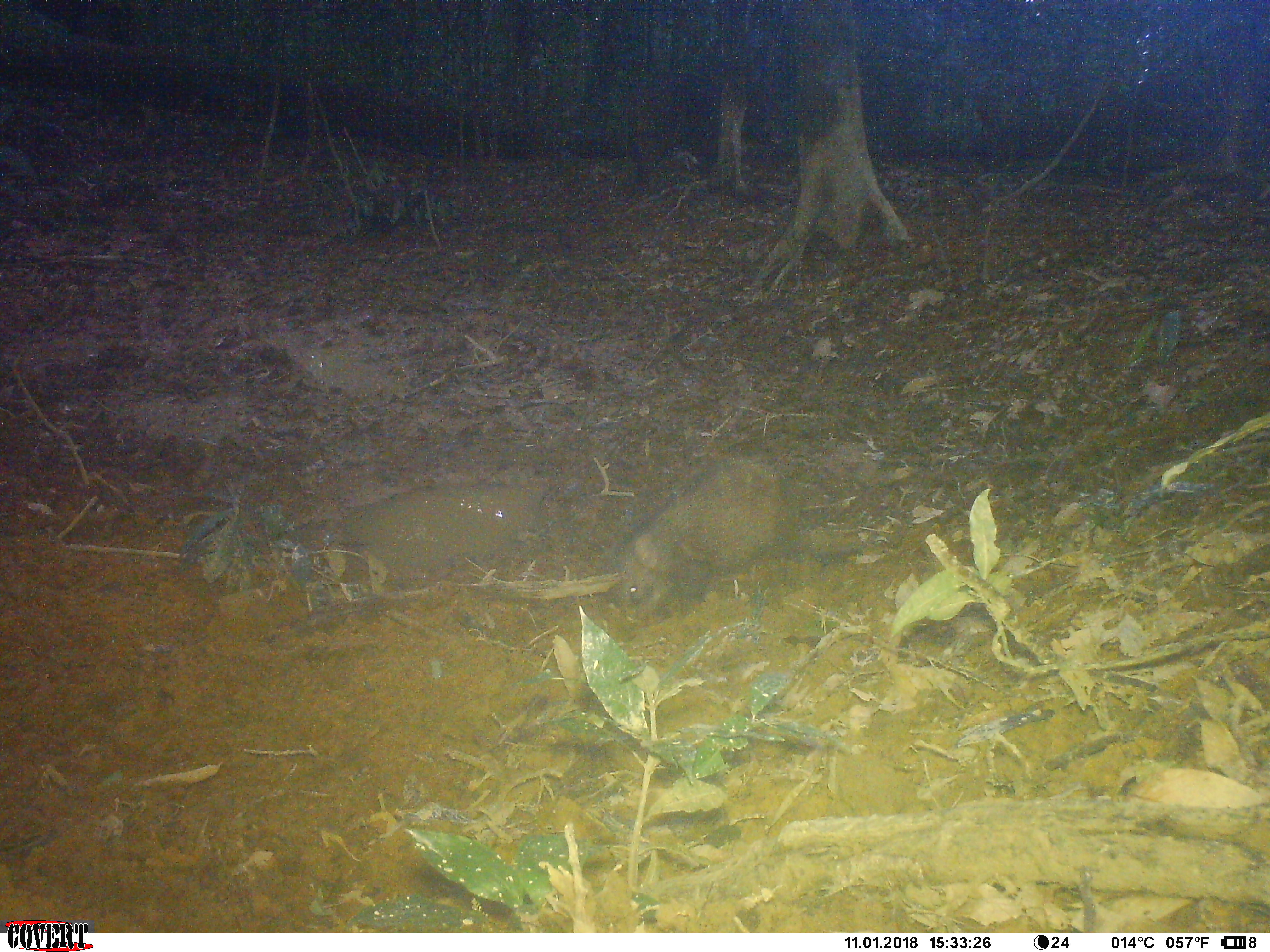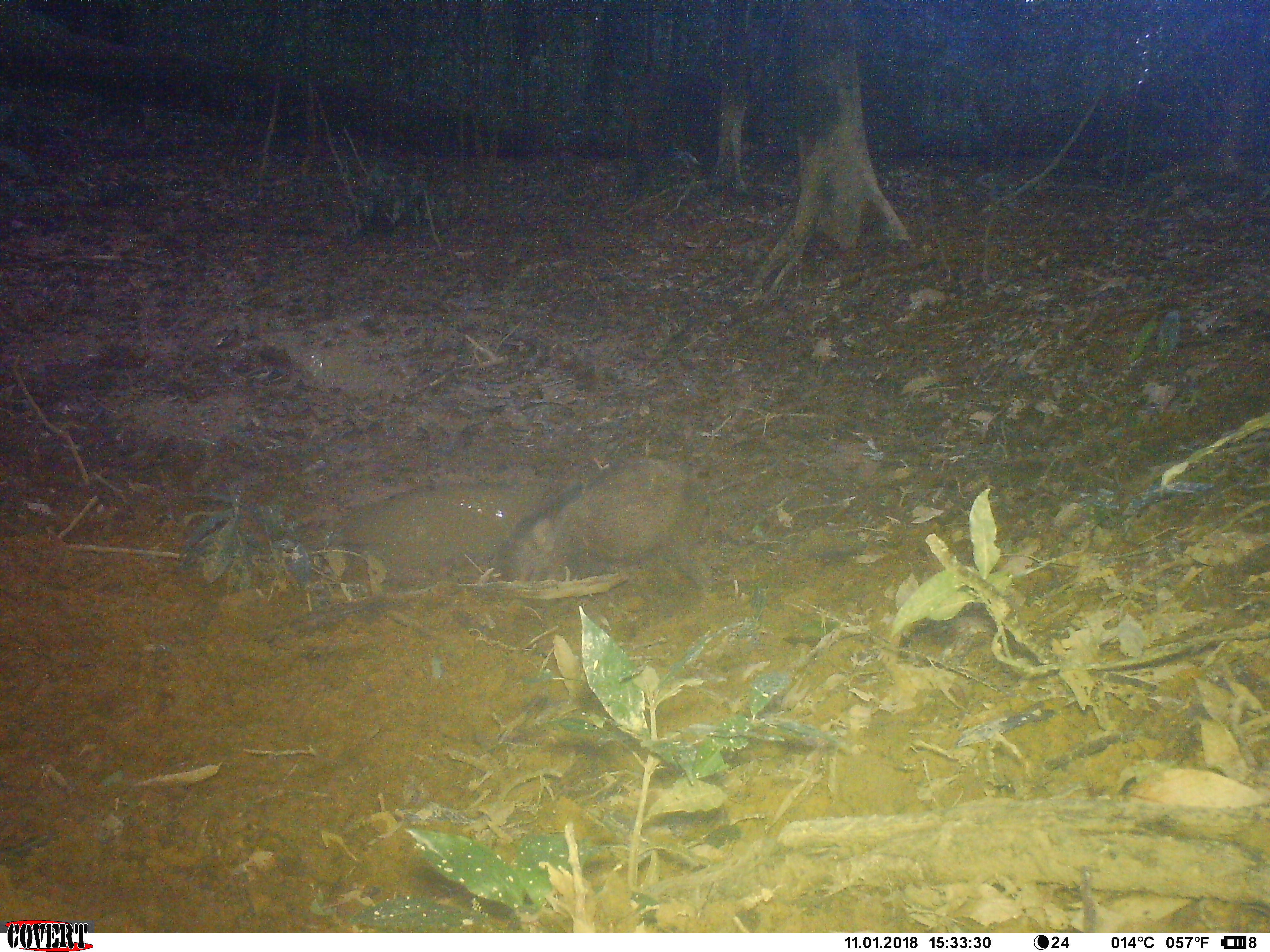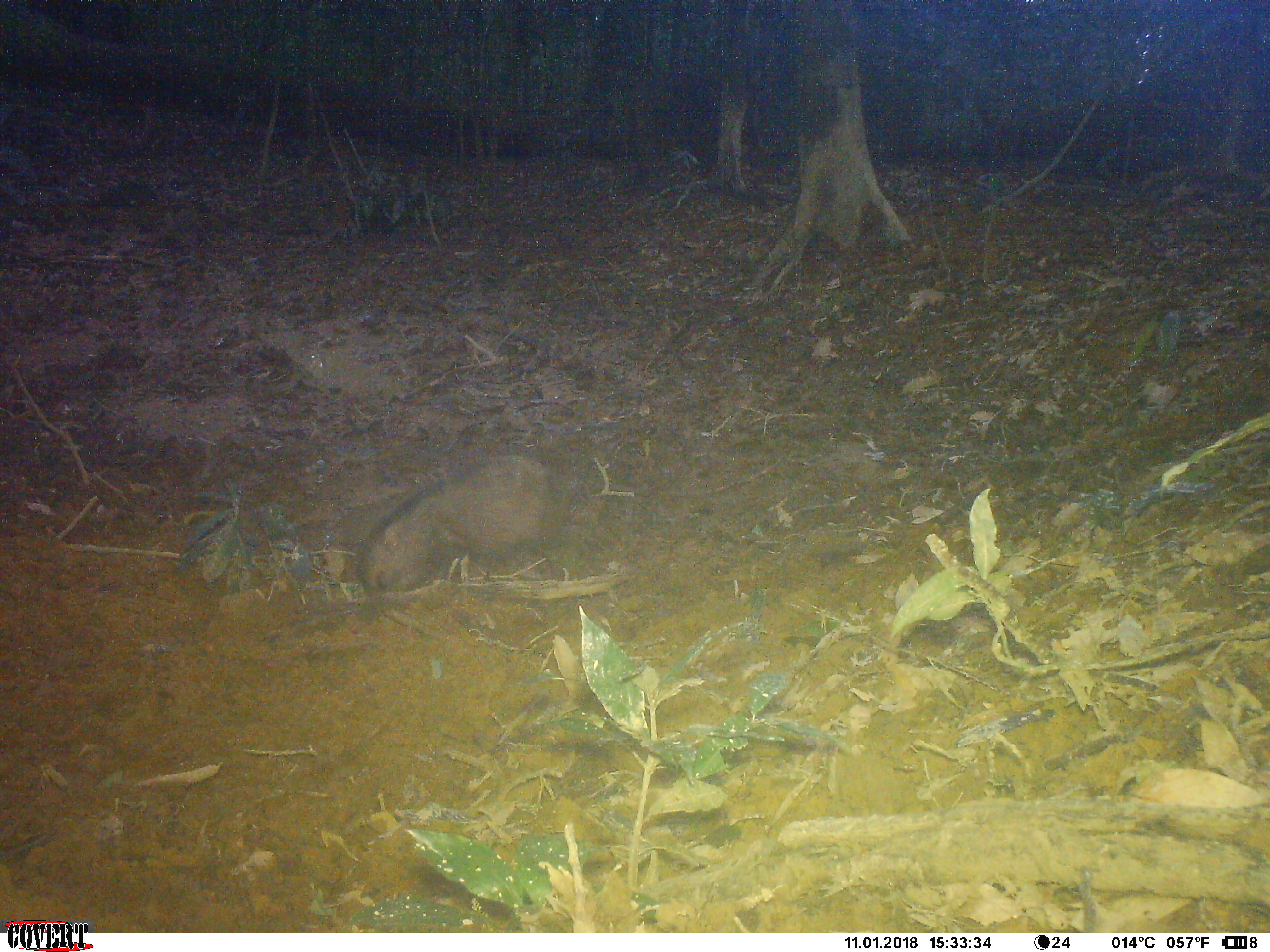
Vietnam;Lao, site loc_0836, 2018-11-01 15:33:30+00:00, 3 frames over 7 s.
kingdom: Animalia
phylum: Chordata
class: Mammalia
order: Artiodactyla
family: Suidae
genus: Sus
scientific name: Sus scrofa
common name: eurasian wild pig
Eurasian wild pig (Sus scrofa). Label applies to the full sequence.